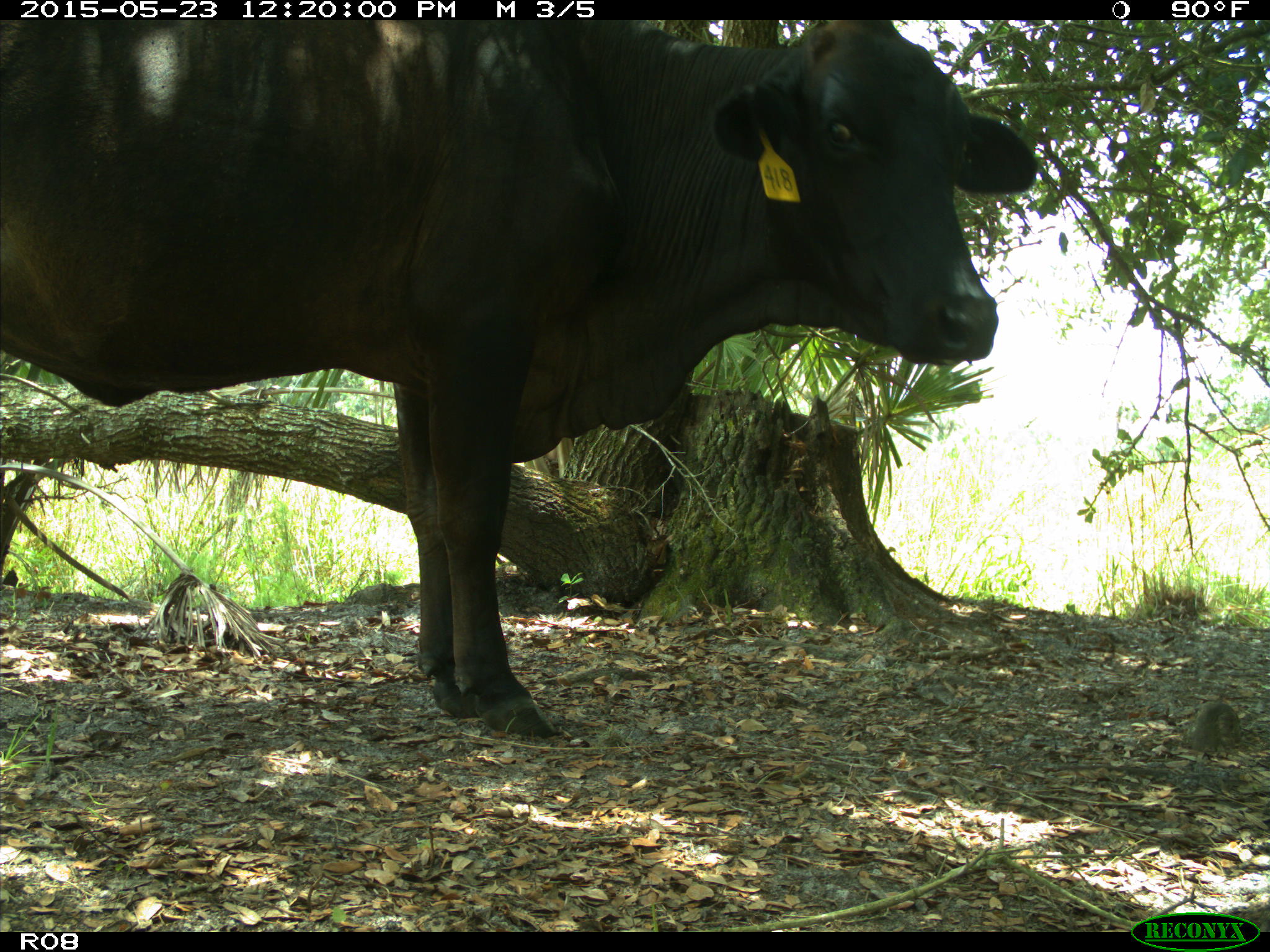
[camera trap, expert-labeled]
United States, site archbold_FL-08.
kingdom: Animalia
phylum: Chordata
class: Mammalia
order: Artiodactyla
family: Bovidae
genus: Bos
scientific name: Bos taurus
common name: domestic cow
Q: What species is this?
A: Bos taurus (domestic cow).